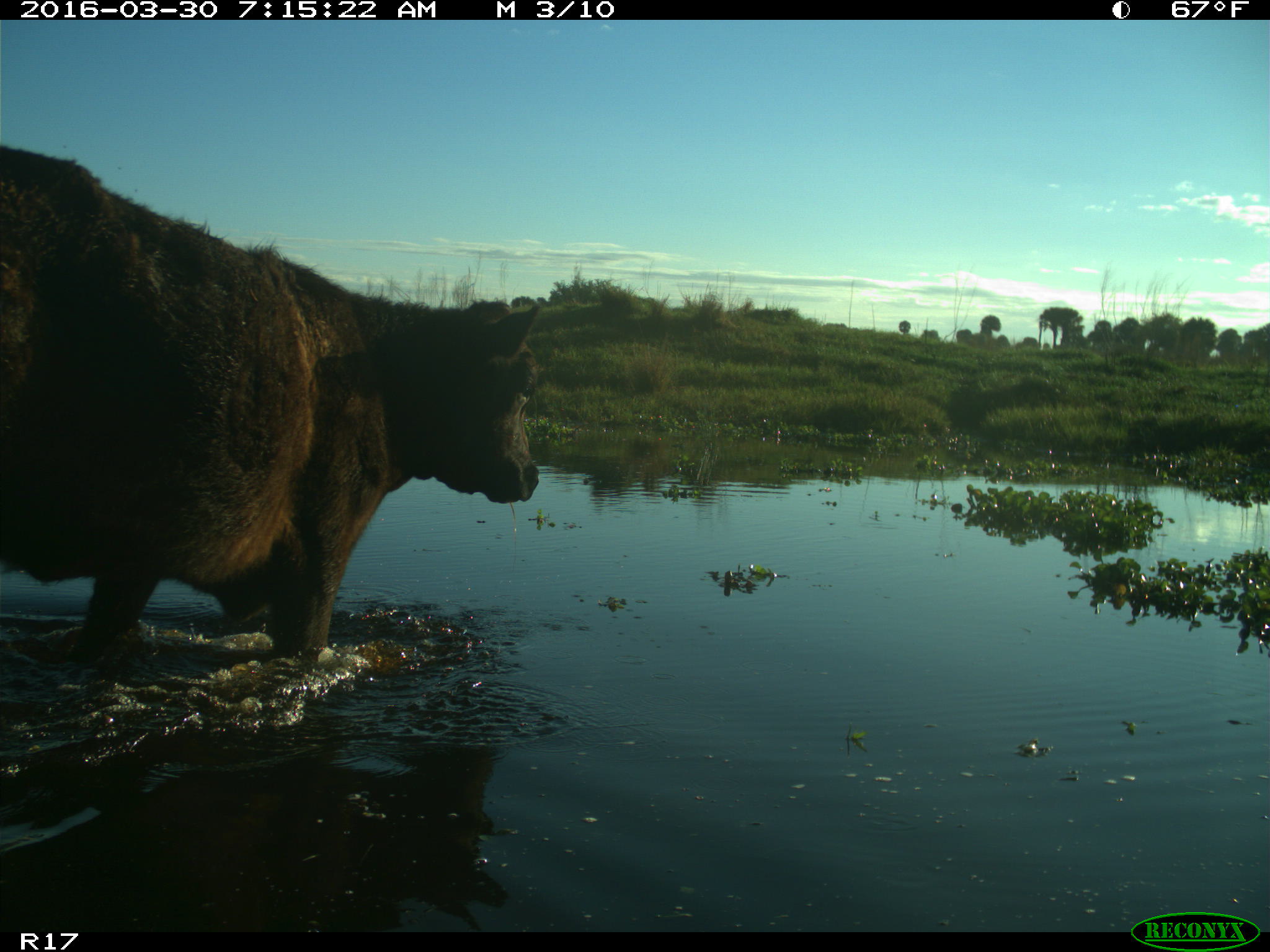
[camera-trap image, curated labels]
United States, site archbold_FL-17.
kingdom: Animalia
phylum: Chordata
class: Mammalia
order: Artiodactyla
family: Bovidae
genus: Bos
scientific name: Bos taurus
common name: domestic cow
Bos taurus (domestic cow).